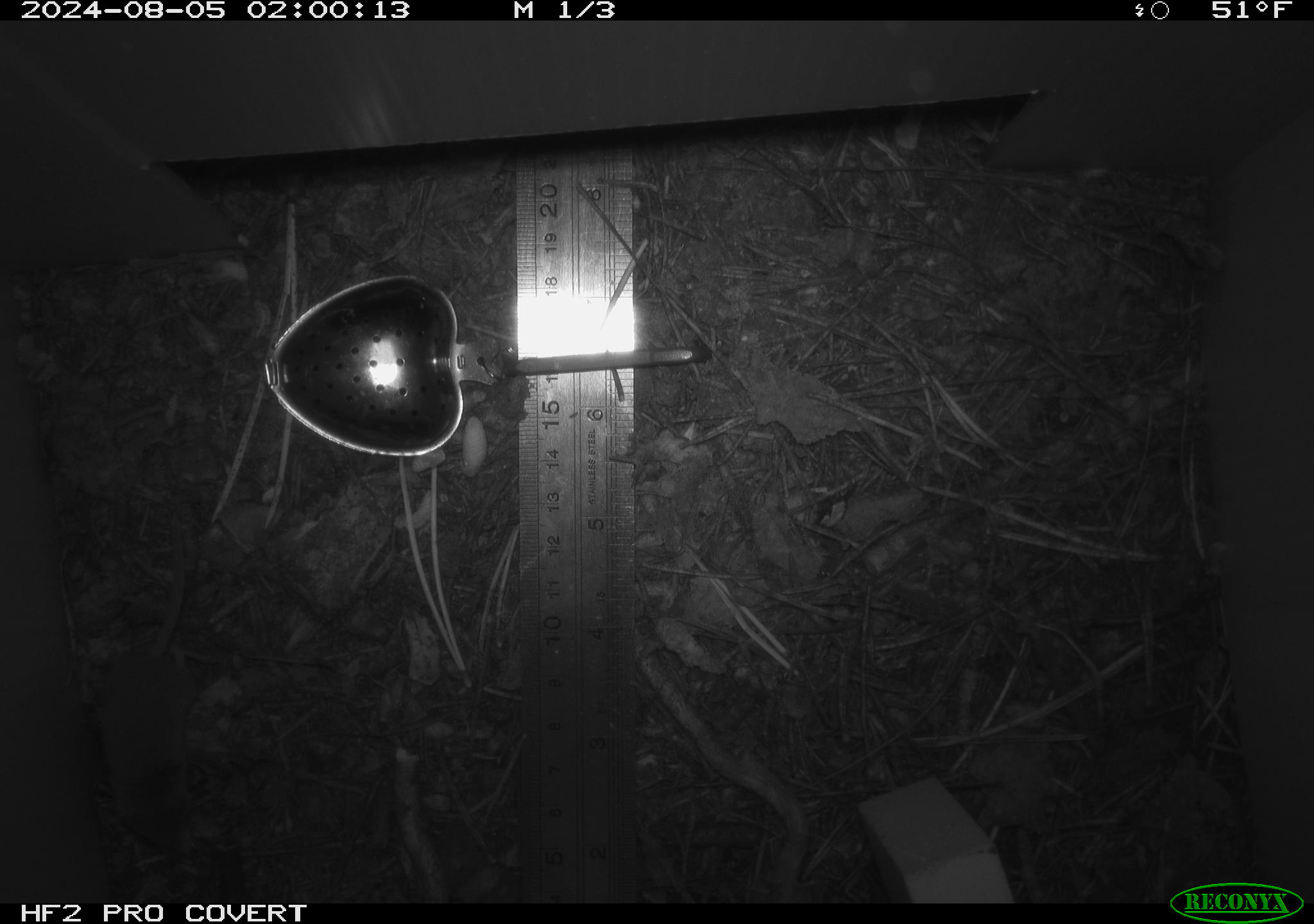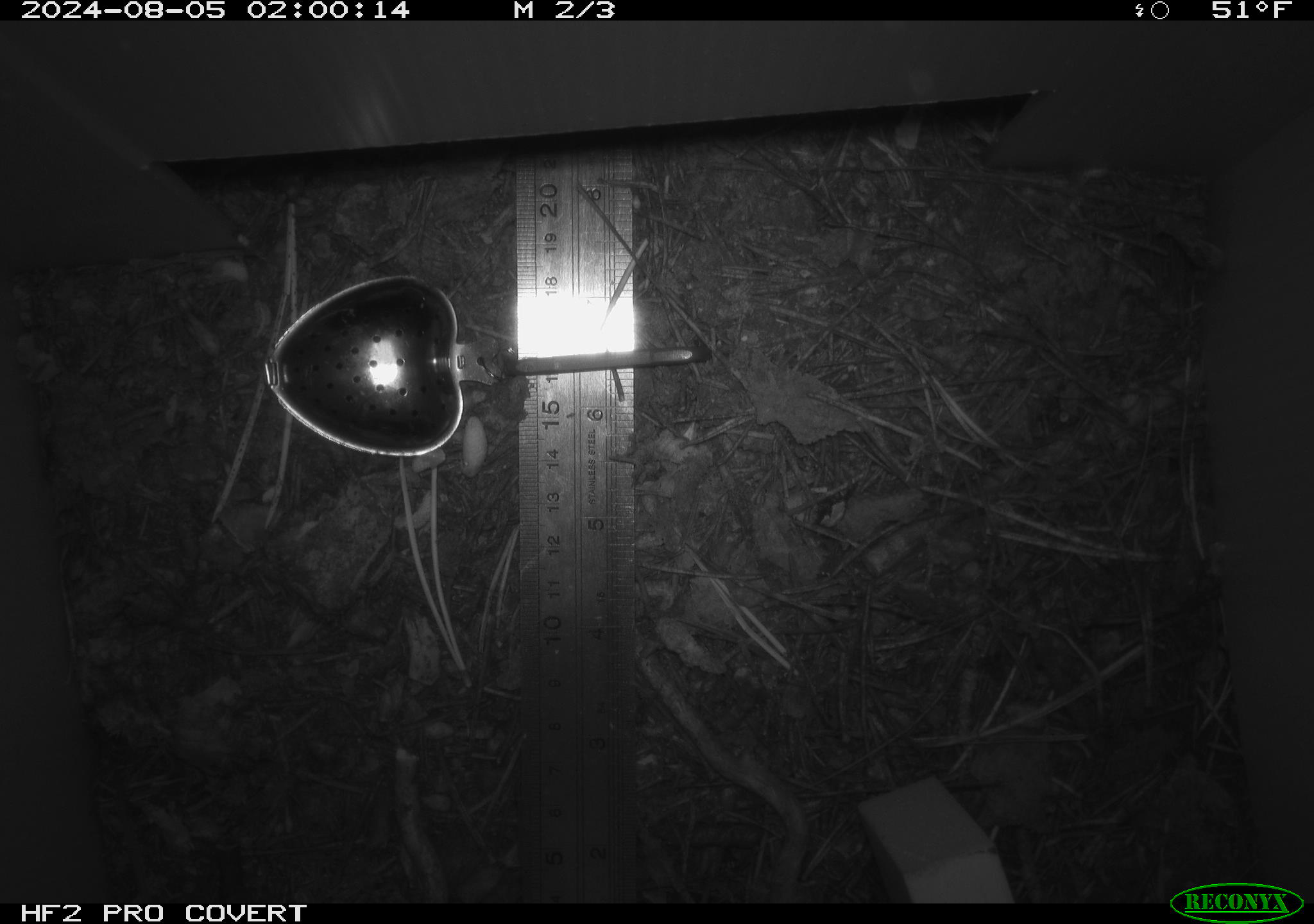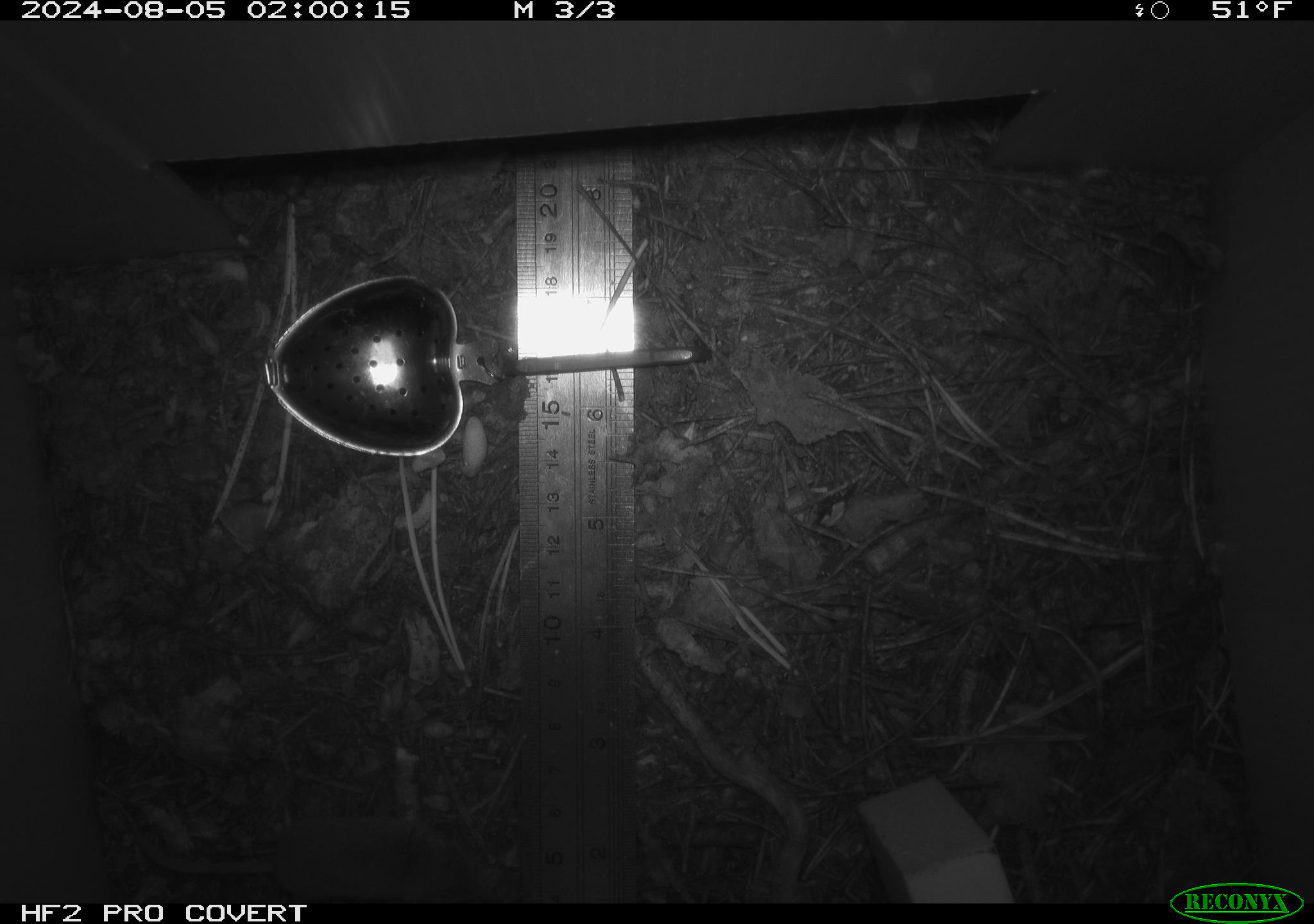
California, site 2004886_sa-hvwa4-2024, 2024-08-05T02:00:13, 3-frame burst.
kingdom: Animalia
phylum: Chordata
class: Mammalia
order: Eulipotyphla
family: Soricidae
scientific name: Soricidae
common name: shrews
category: soricidae family